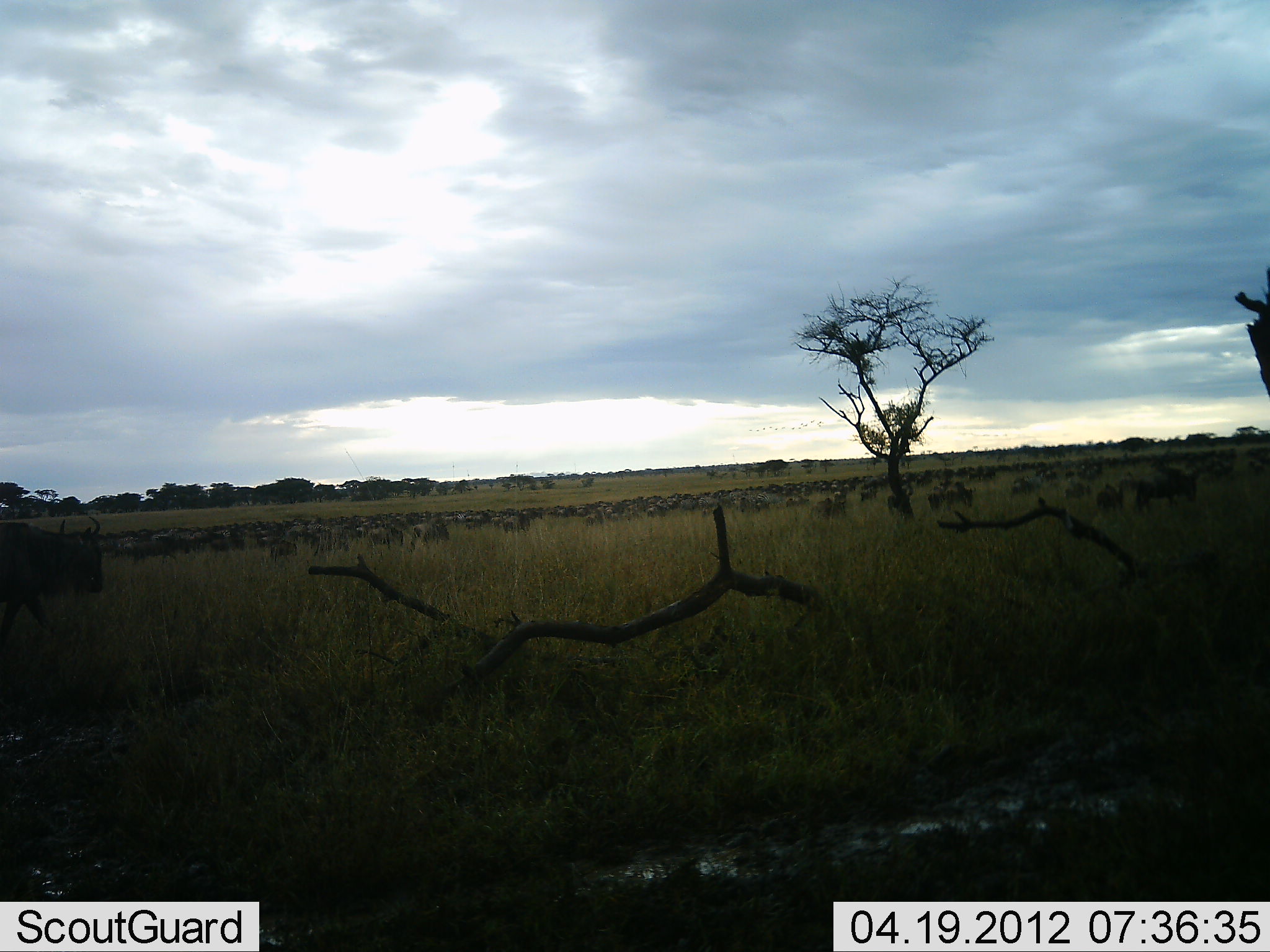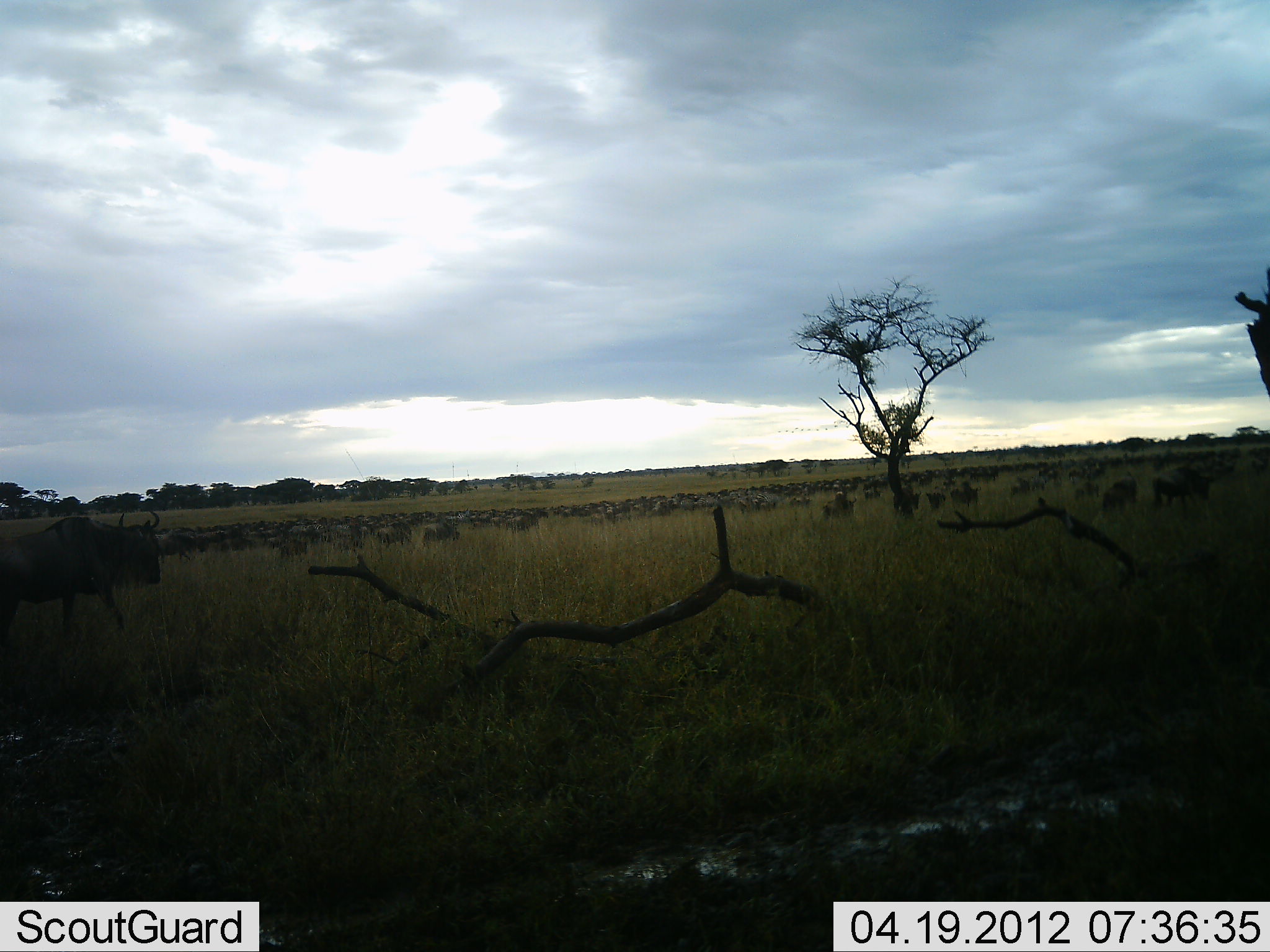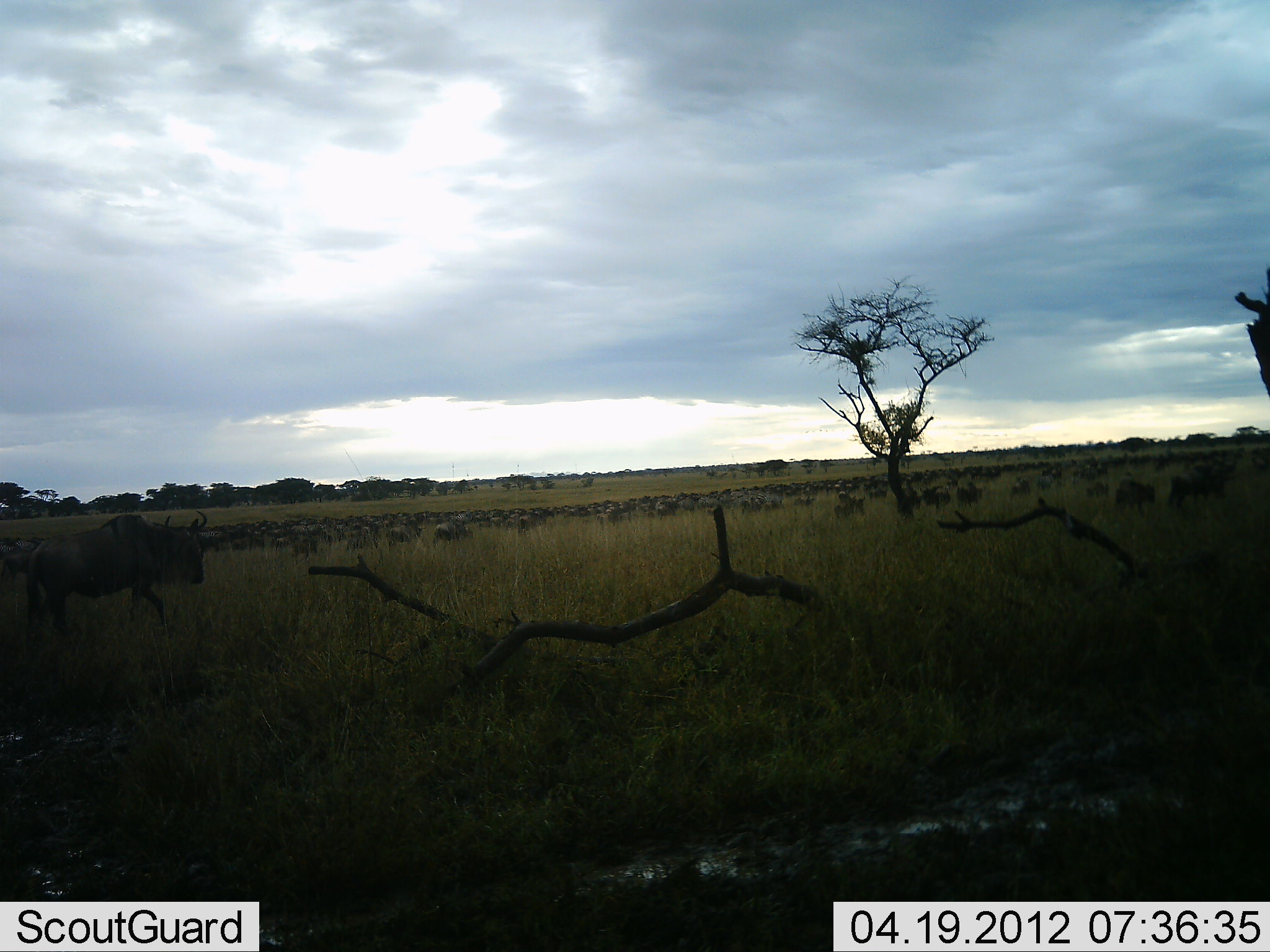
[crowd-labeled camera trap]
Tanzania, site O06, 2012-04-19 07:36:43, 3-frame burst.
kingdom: Animalia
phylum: Chordata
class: Mammalia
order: Artiodactyla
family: Bovidae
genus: Connochaetes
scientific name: Connochaetes taurinus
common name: blue wildebeest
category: wildebeest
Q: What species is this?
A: Wildebeest (blue wildebeest) (Connochaetes taurinus).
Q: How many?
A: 51+.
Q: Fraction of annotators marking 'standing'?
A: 31%.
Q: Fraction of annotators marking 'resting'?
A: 0%.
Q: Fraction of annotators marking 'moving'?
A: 100%.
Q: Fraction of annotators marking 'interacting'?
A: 0%.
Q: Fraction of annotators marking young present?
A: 6%.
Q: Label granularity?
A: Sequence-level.